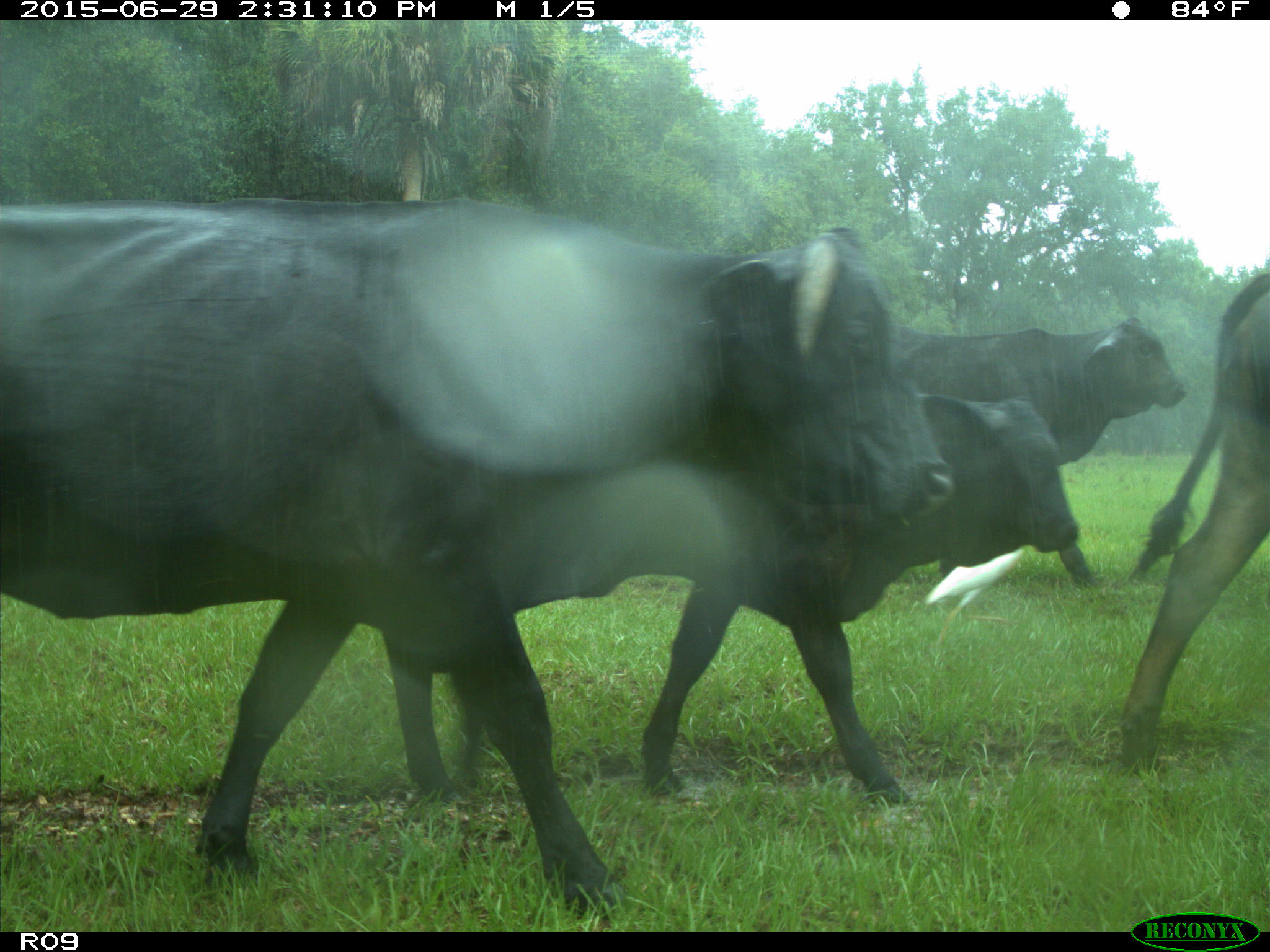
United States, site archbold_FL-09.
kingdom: Animalia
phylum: Chordata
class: Mammalia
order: Artiodactyla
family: Bovidae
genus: Bos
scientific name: Bos taurus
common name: domestic cow